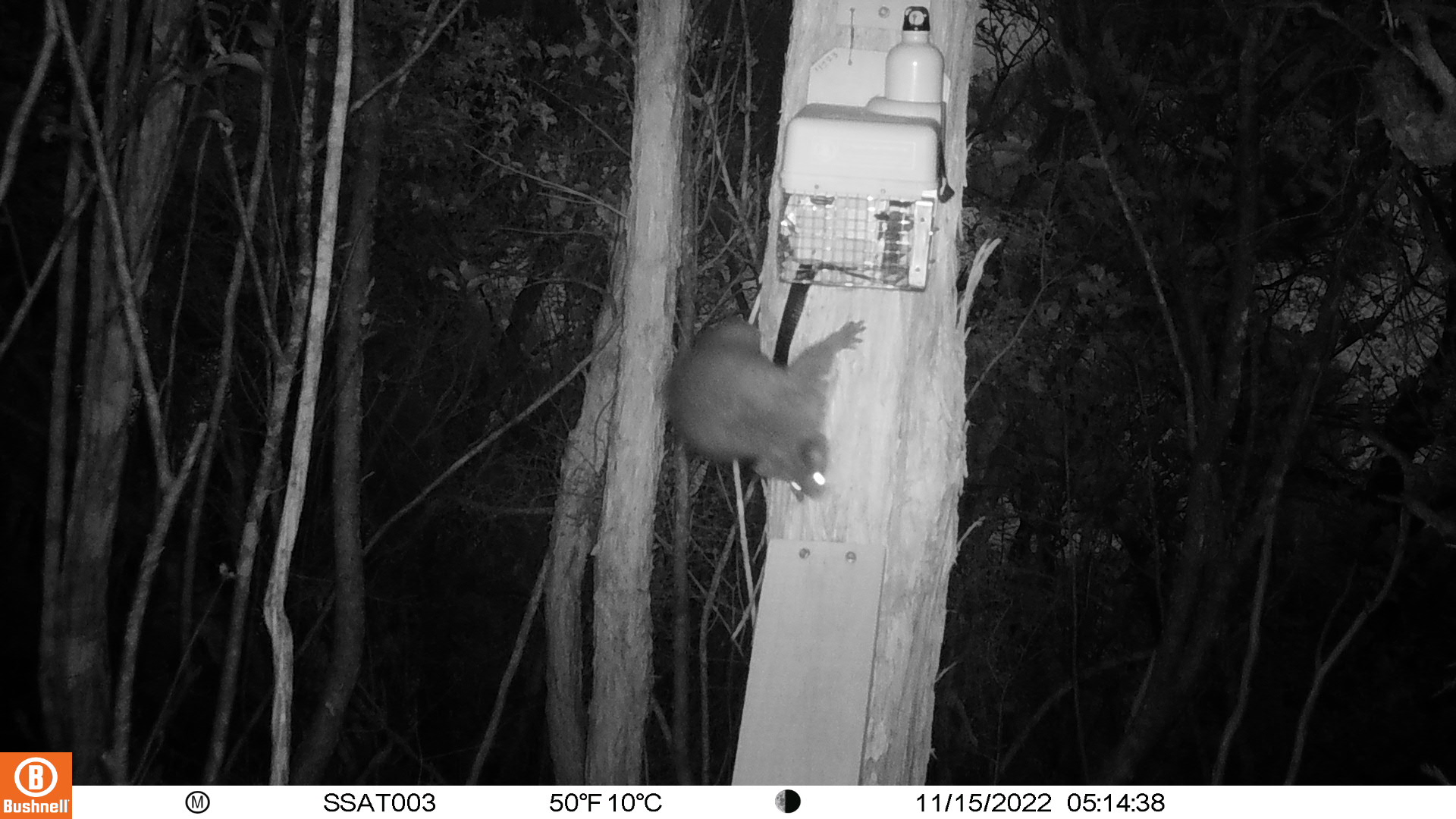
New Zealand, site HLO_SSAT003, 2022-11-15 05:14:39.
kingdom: Animalia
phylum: Chordata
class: Mammalia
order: Diprotodontia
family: Phalangeridae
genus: Trichosurus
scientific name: Trichosurus vulpecula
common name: common brushtail possum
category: possum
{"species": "possum (common brushtail possum) (Trichosurus vulpecula)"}